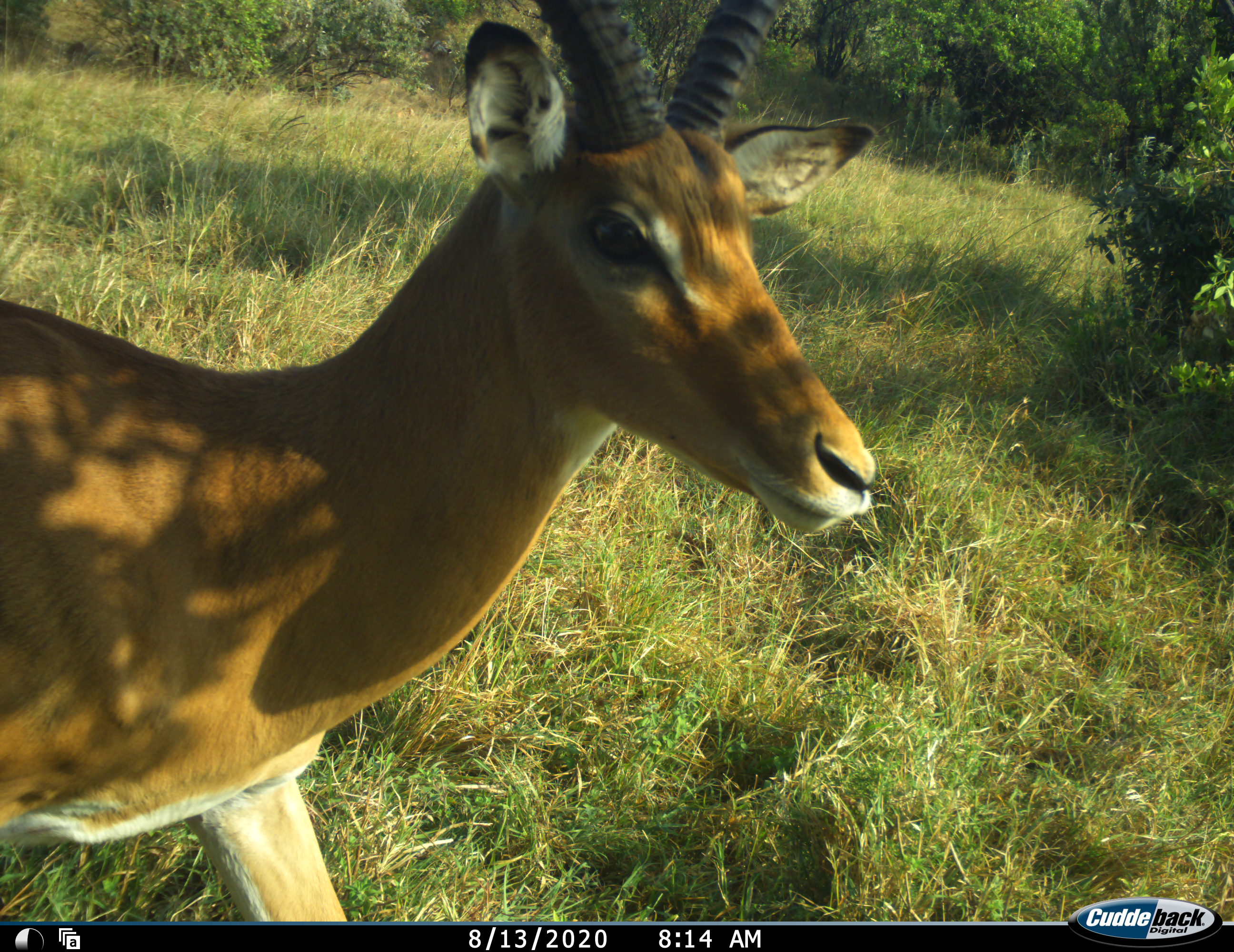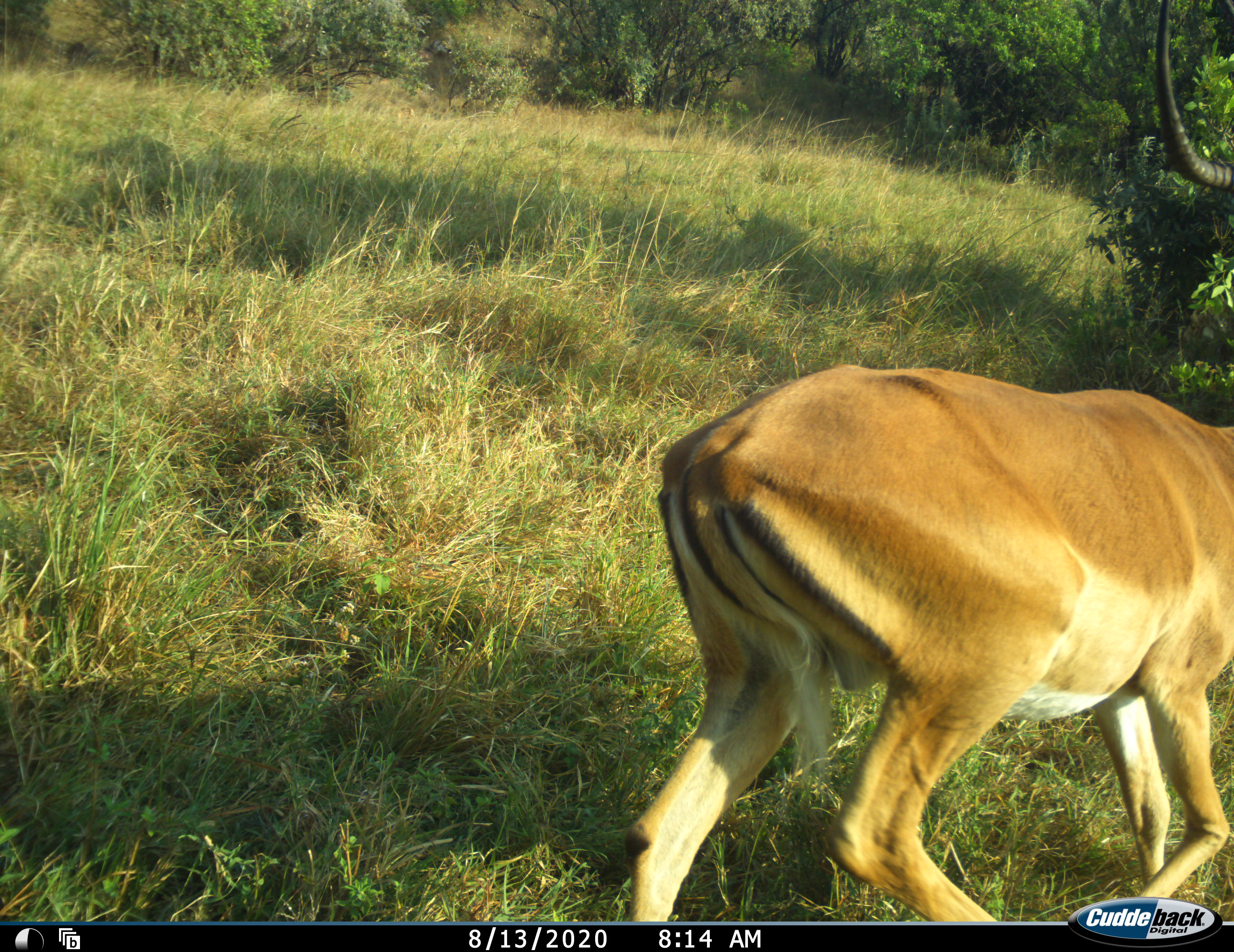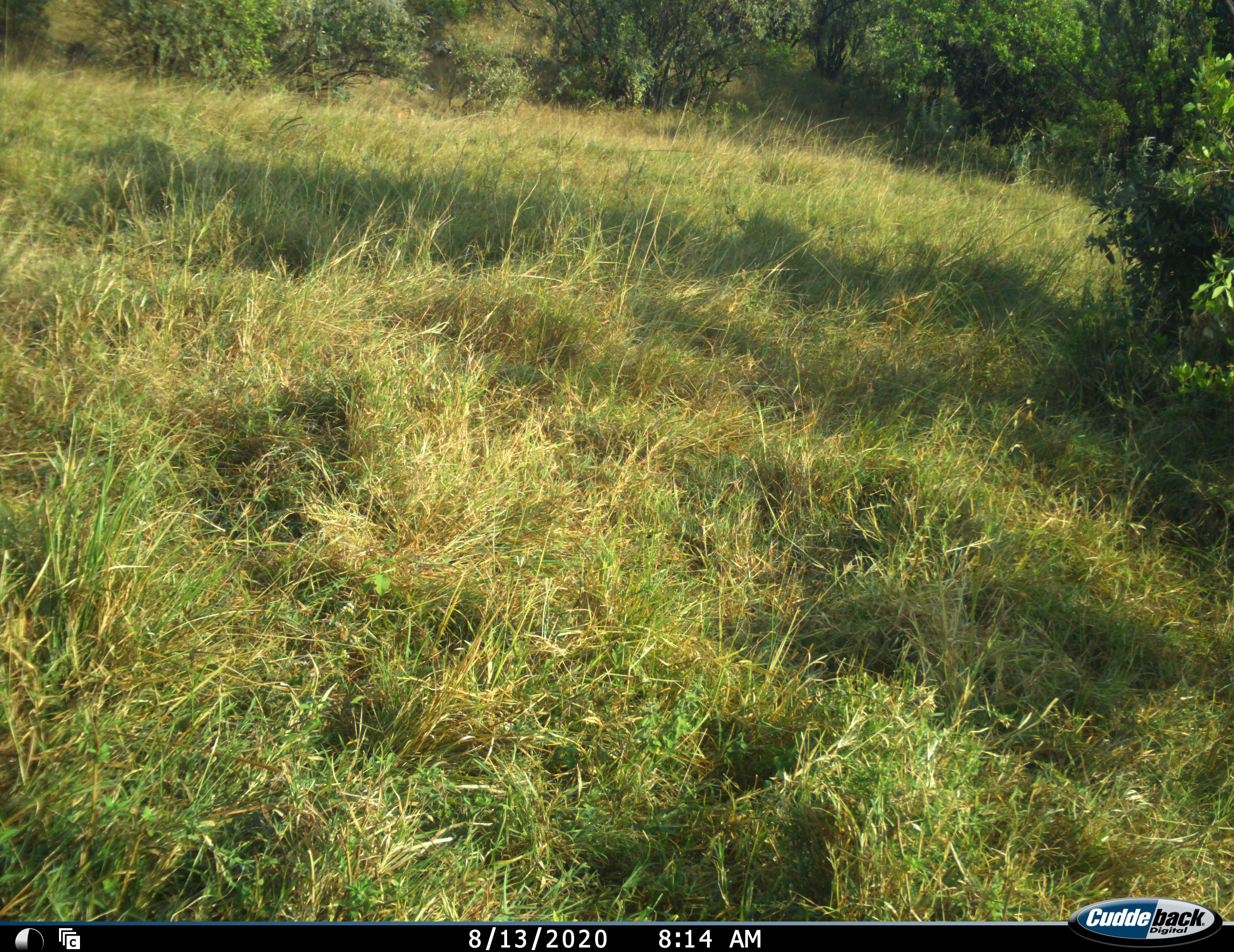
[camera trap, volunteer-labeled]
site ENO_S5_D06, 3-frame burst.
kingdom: Animalia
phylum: Chordata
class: Mammalia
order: Artiodactyla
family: Bovidae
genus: Aepyceros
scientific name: Aepyceros melampus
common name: impala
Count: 1.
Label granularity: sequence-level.